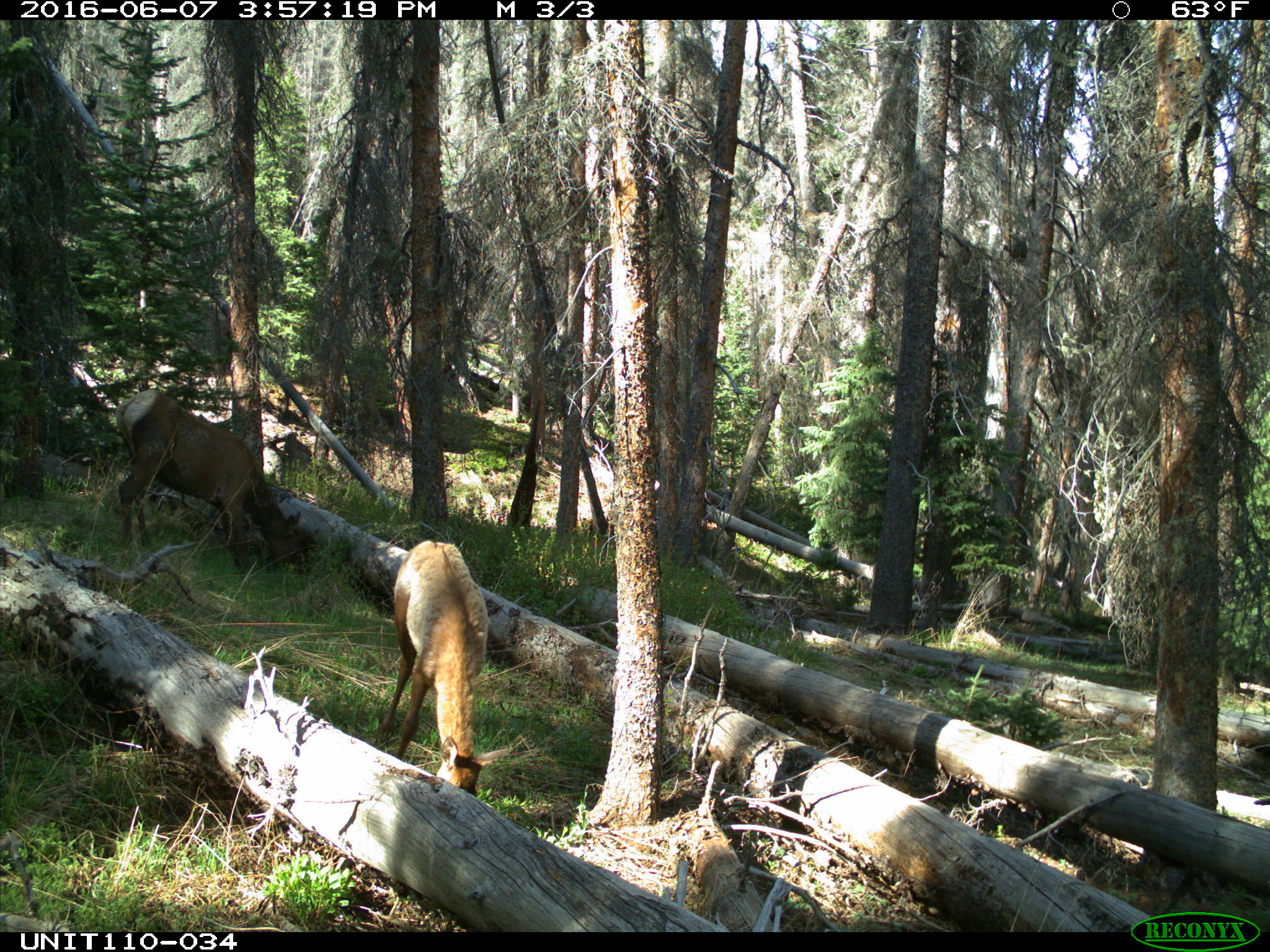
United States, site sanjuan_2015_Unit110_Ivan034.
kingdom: Animalia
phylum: Chordata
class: Mammalia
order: Artiodactyla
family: Cervidae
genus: Cervus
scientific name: Cervus elaphus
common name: red deer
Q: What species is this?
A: Cervus elaphus (red deer).